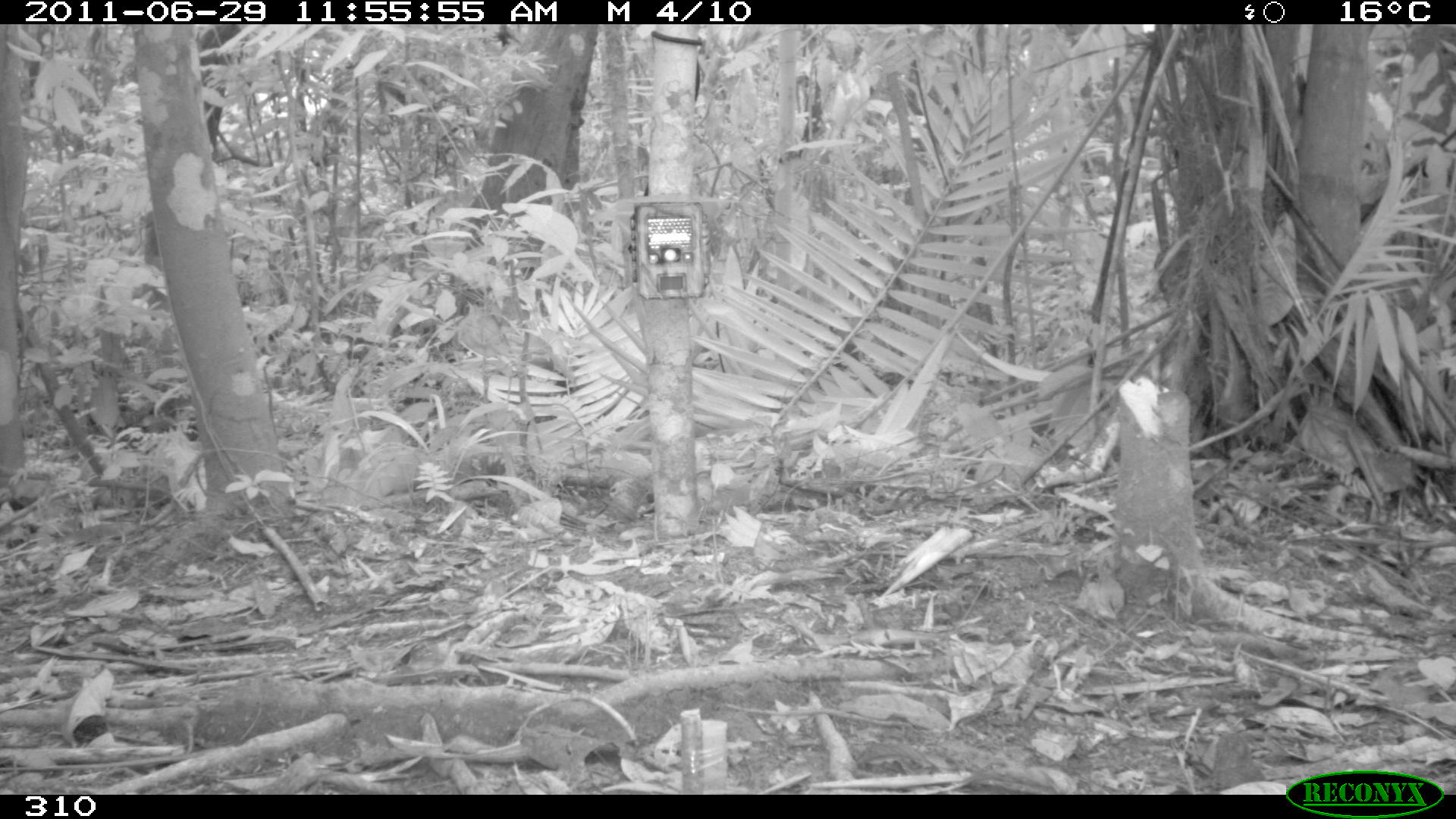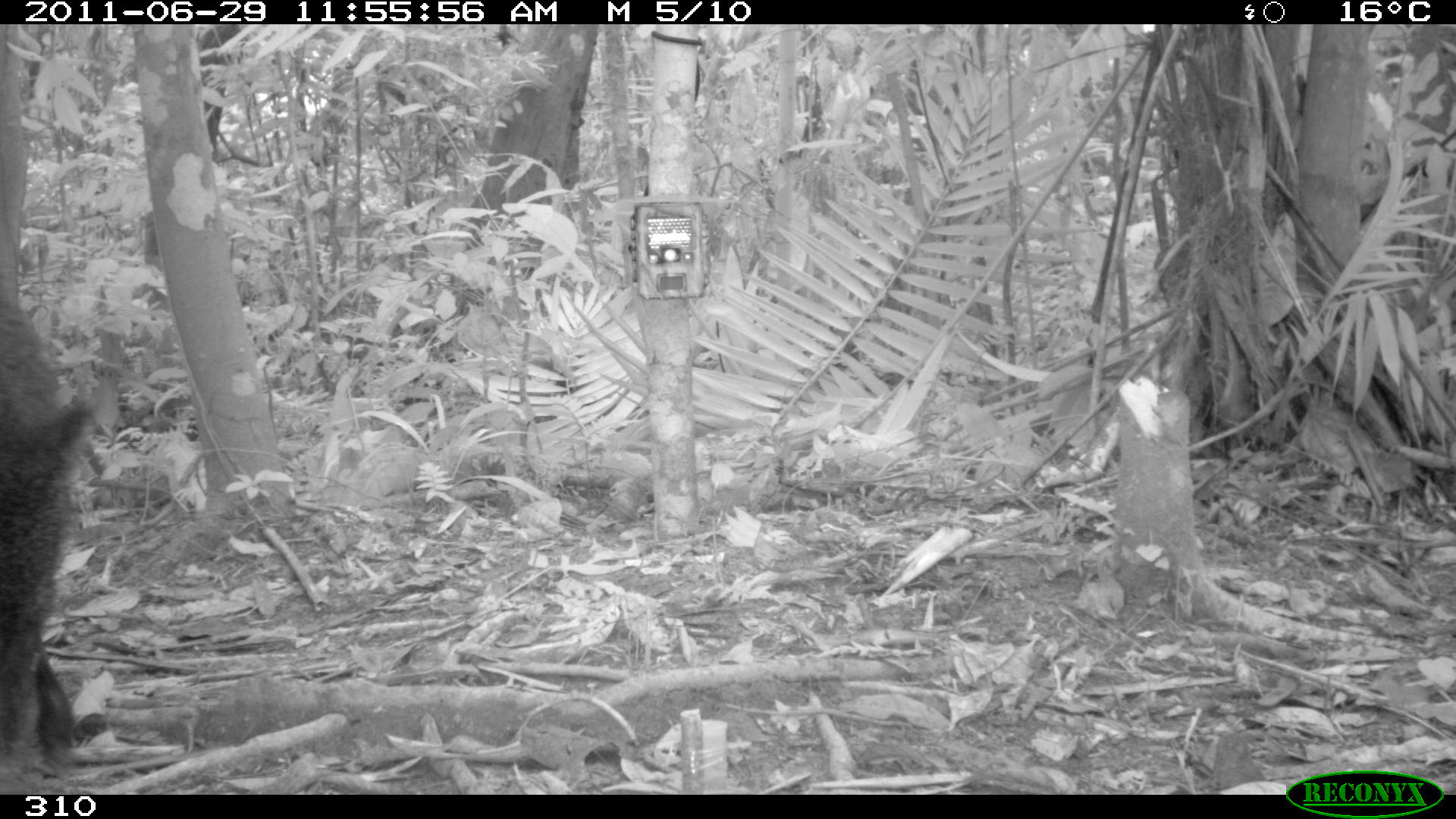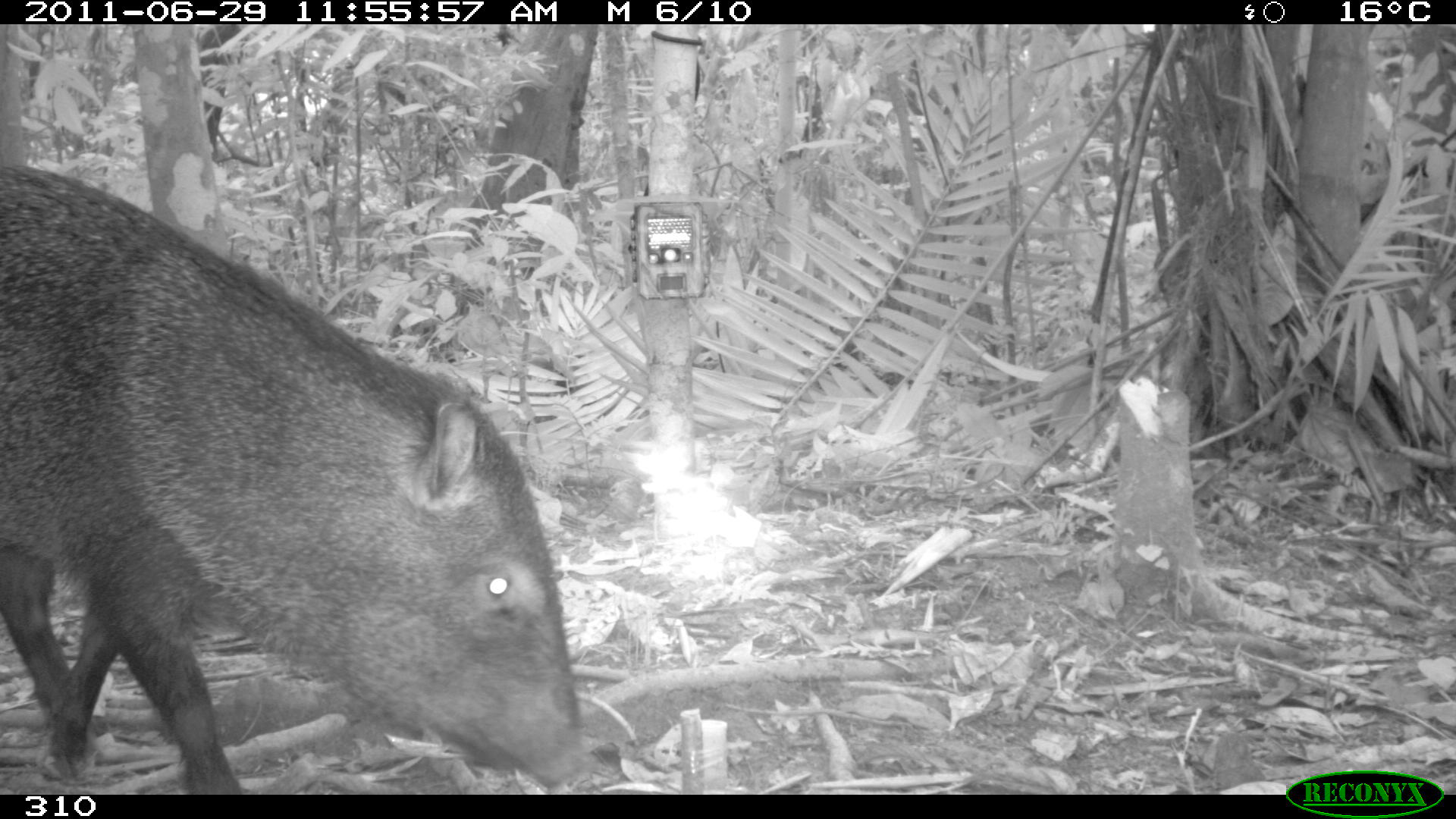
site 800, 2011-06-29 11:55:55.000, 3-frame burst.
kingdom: Animalia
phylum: Chordata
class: Mammalia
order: Artiodactyla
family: Tayassuidae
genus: Pecari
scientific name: Pecari tajacu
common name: collared peccary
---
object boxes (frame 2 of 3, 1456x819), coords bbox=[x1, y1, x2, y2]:
pecari tajacu: bbox=[1, 271, 97, 780]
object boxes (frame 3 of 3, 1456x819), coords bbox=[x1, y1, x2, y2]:
pecari tajacu: bbox=[0, 164, 588, 792]